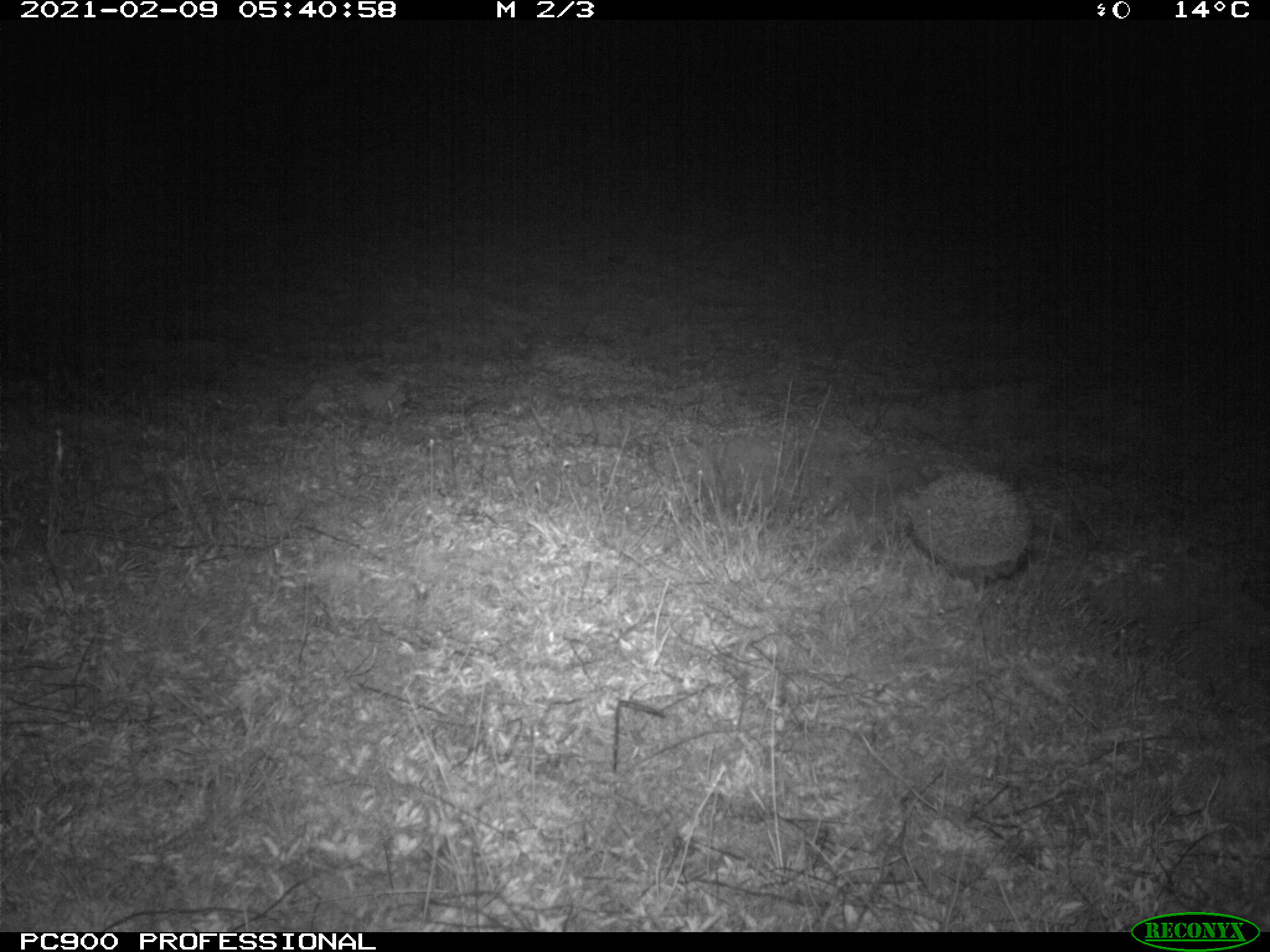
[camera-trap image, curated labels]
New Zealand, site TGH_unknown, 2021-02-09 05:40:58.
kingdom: Animalia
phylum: Chordata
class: Mammalia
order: Eulipotyphla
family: Erinaceidae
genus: Erinaceus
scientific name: Erinaceus europaeus europaeus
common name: european hedgehog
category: hedgehog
Hedgehog (european hedgehog) (Erinaceus europaeus europaeus).